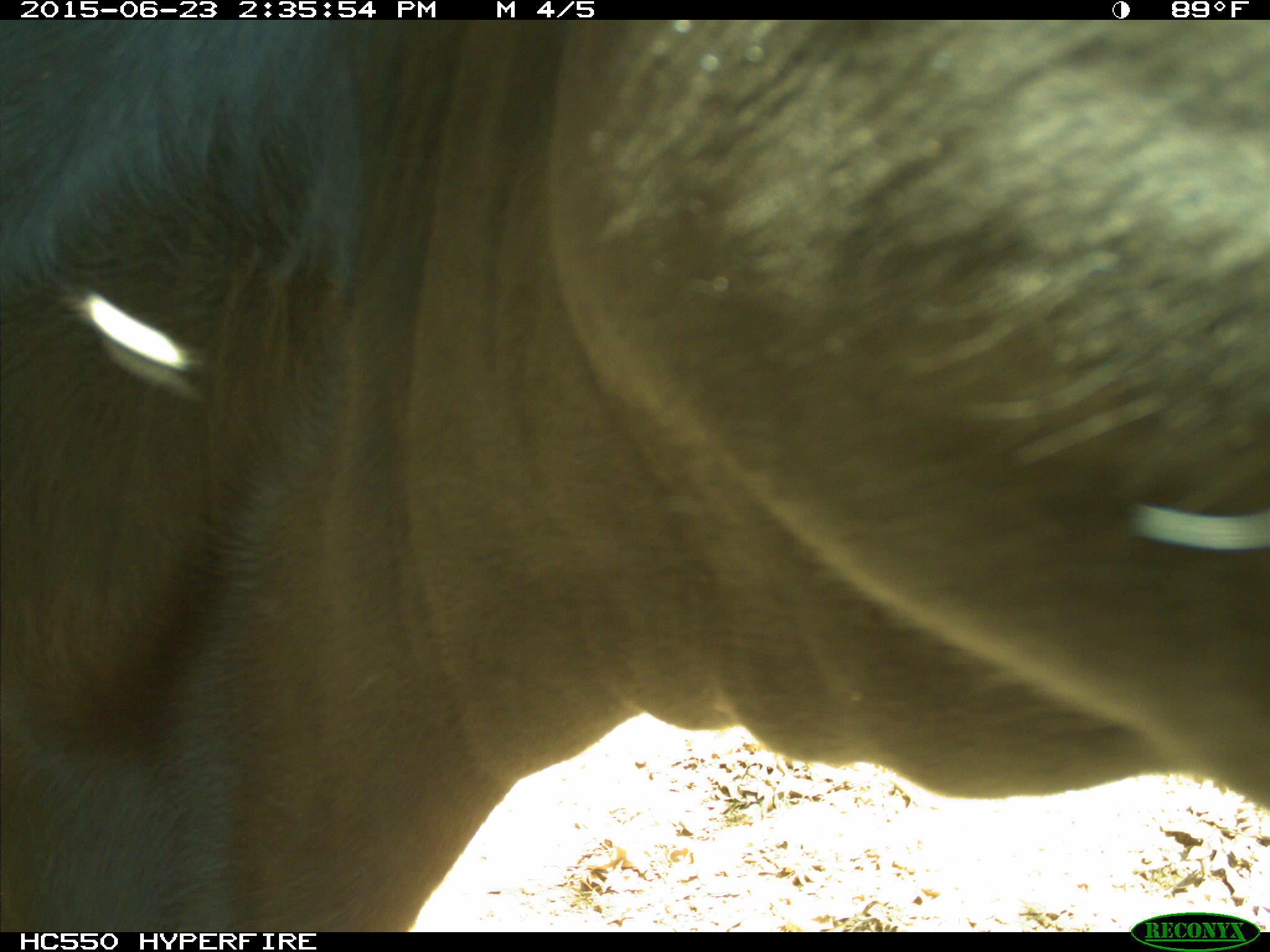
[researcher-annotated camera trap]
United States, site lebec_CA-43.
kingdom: Animalia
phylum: Chordata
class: Mammalia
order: Artiodactyla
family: Bovidae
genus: Bos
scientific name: Bos taurus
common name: domestic cow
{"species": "Bos taurus (domestic cow)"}